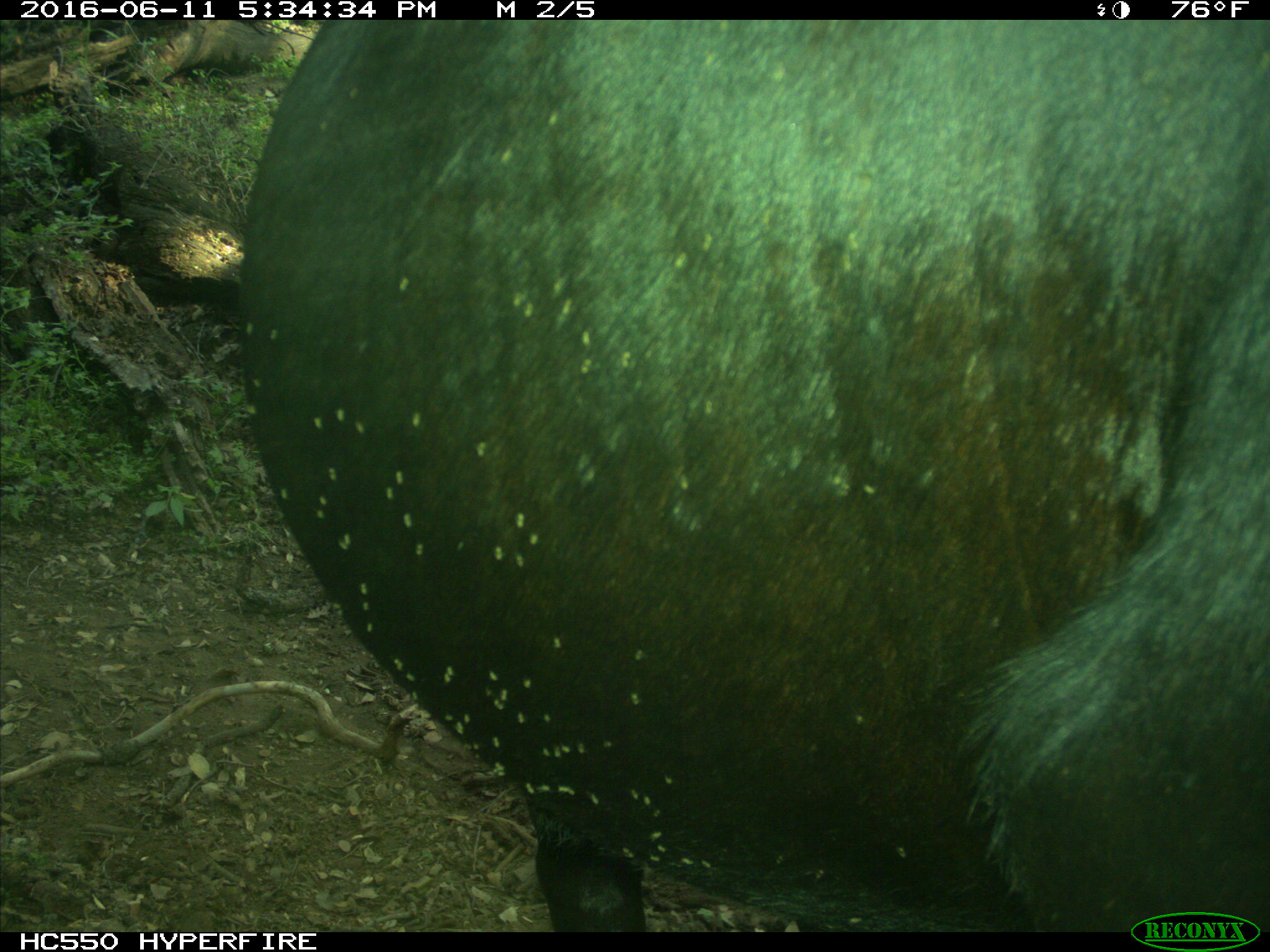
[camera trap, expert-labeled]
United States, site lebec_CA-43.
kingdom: Animalia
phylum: Chordata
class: Mammalia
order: Artiodactyla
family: Bovidae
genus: Bos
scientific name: Bos taurus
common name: domestic cow